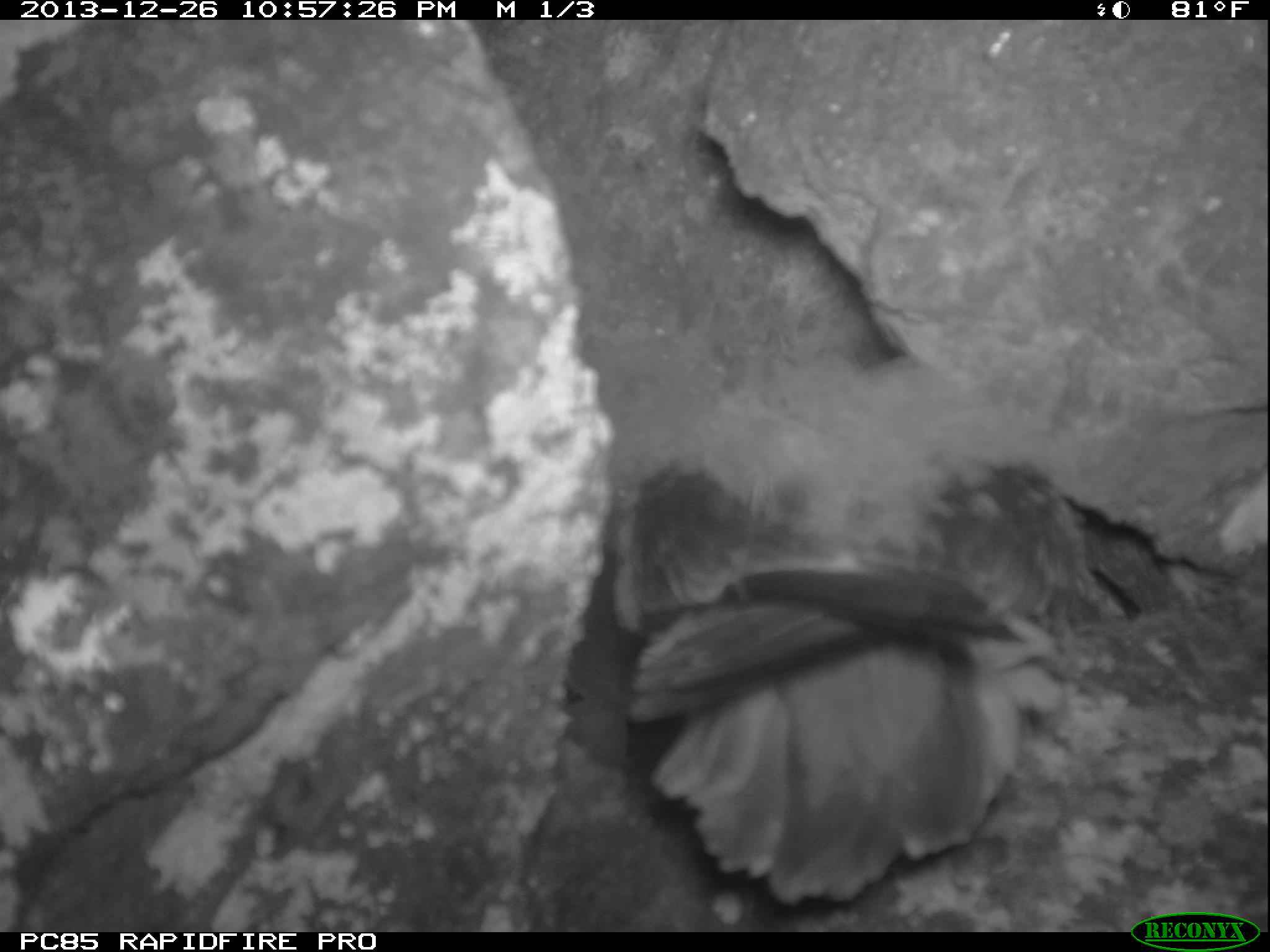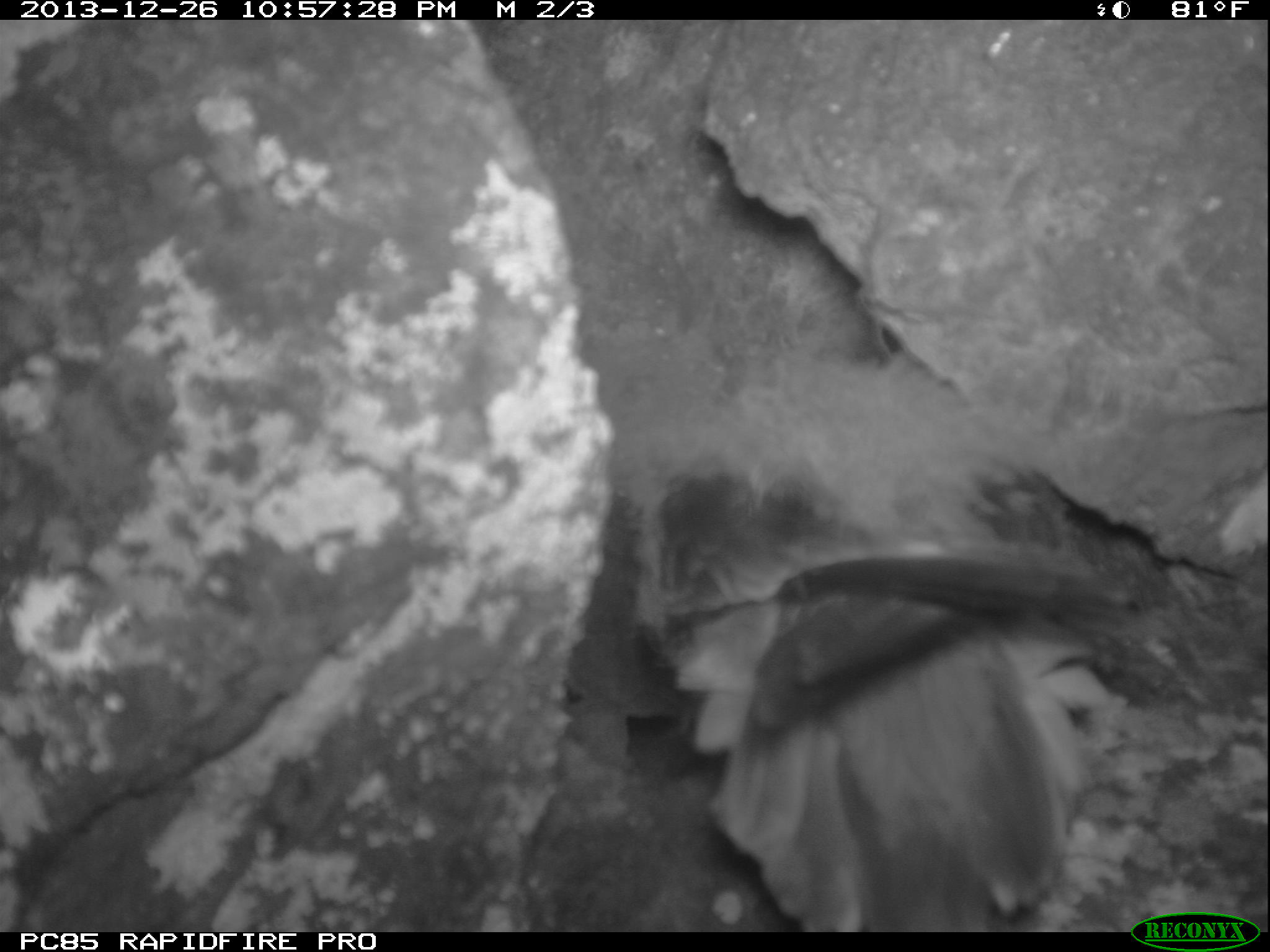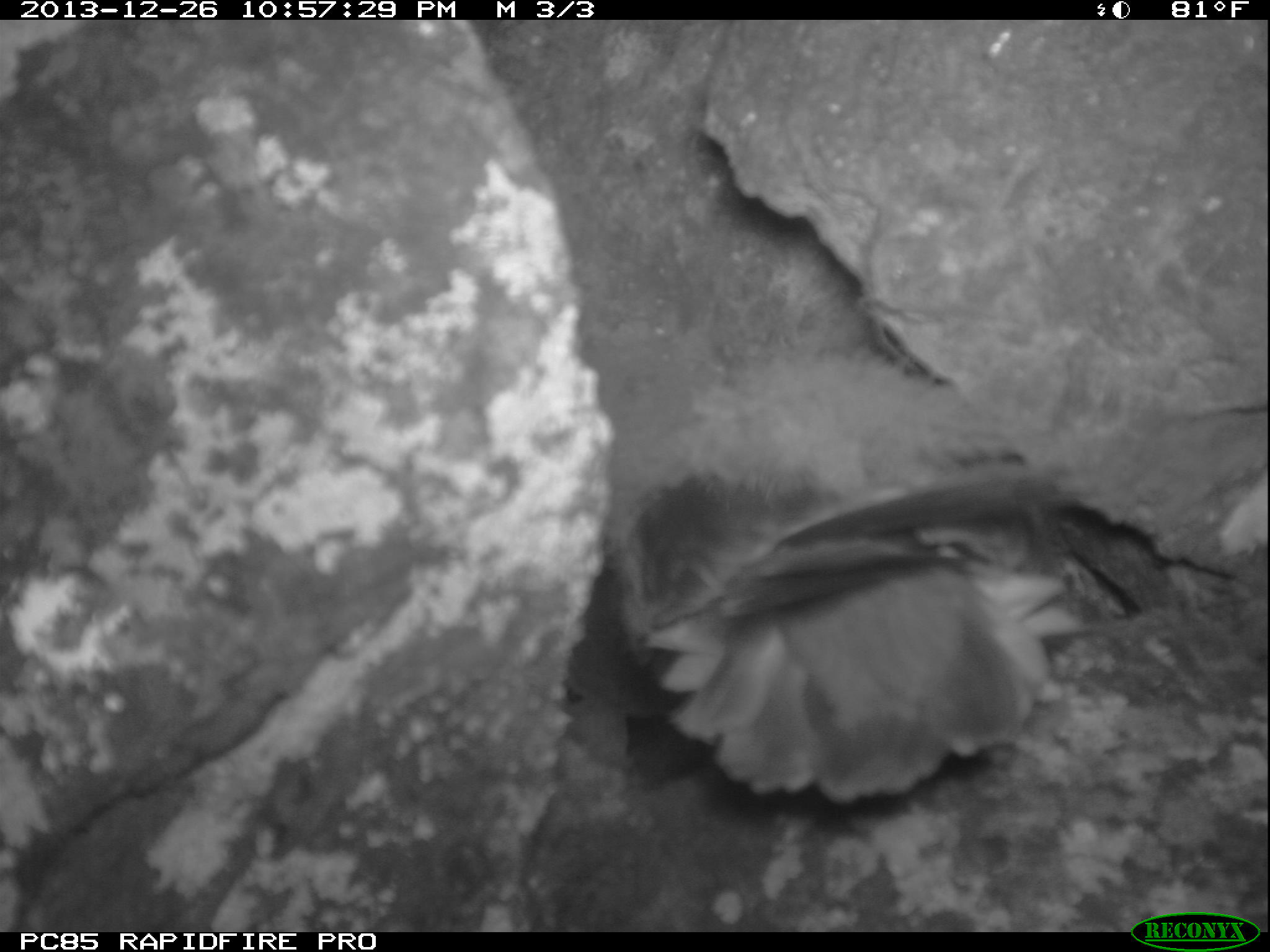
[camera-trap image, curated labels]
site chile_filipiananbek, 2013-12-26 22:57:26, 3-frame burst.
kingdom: Animalia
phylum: Chordata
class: Aves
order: Procellariiformes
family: Procellariidae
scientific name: Procellariidae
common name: petrel chick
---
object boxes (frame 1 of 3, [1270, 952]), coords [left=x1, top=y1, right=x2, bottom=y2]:
petrel chick: [left=566, top=308, right=1076, bottom=913]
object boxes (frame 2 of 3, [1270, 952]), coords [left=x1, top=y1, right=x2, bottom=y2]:
petrel chick: [left=579, top=315, right=1132, bottom=931]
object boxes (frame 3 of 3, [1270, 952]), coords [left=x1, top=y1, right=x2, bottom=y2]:
petrel chick: [left=551, top=329, right=1150, bottom=806]